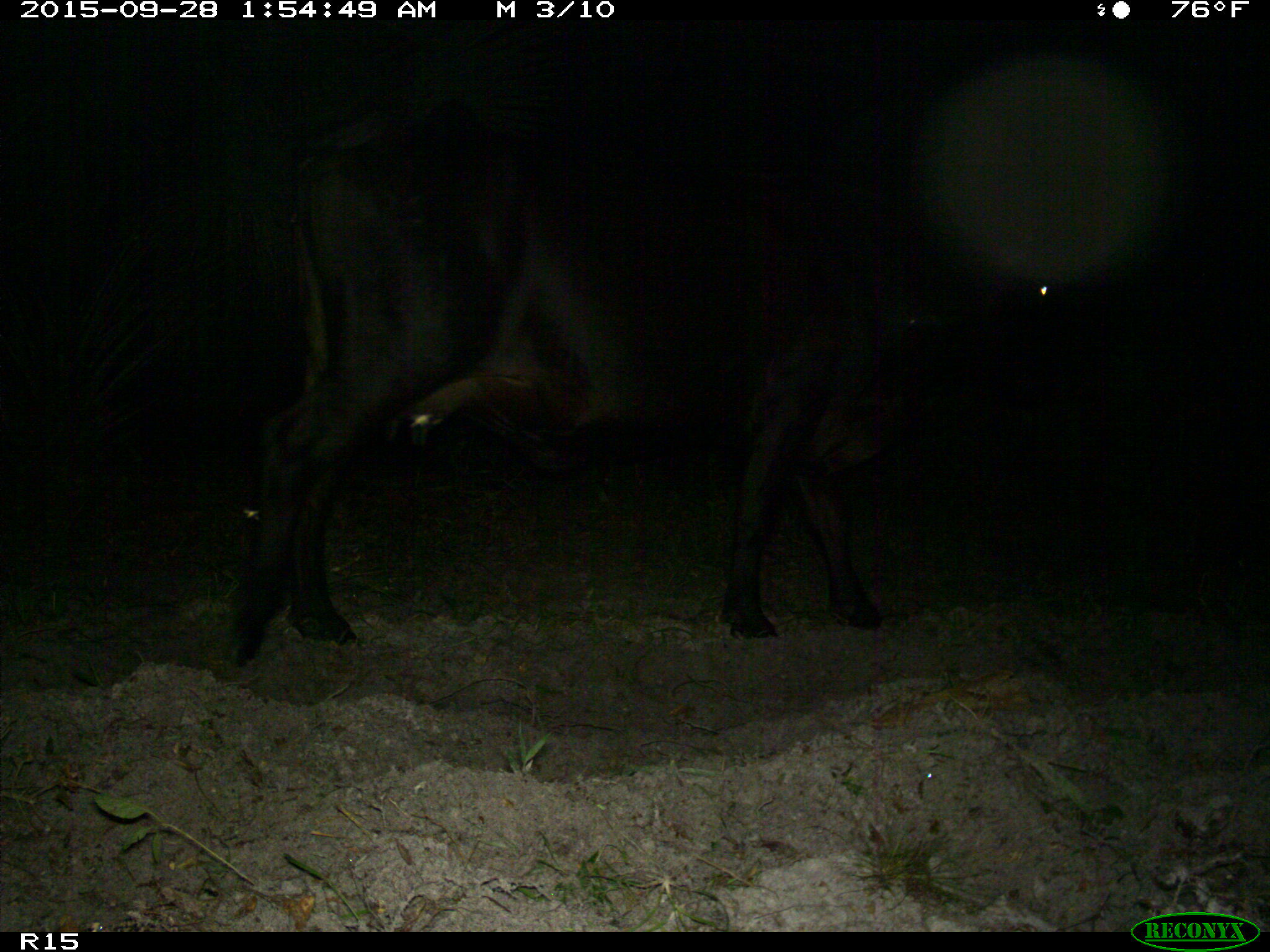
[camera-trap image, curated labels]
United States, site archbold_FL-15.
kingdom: Animalia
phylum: Chordata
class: Mammalia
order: Artiodactyla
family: Bovidae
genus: Bos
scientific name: Bos taurus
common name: domestic cow